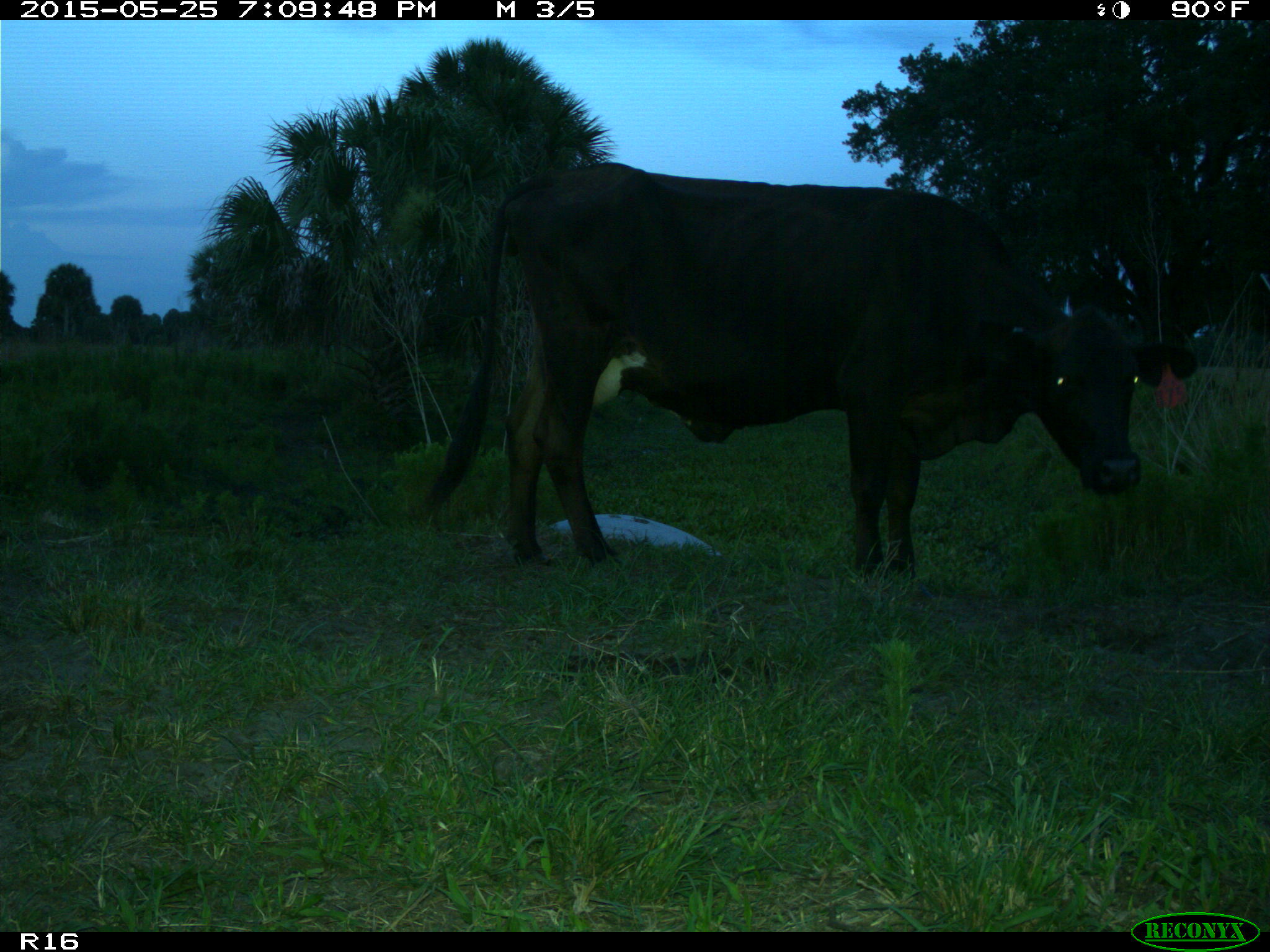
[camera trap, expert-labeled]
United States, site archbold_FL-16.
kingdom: Animalia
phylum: Chordata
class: Mammalia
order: Artiodactyla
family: Bovidae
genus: Bos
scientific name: Bos taurus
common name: domestic cow